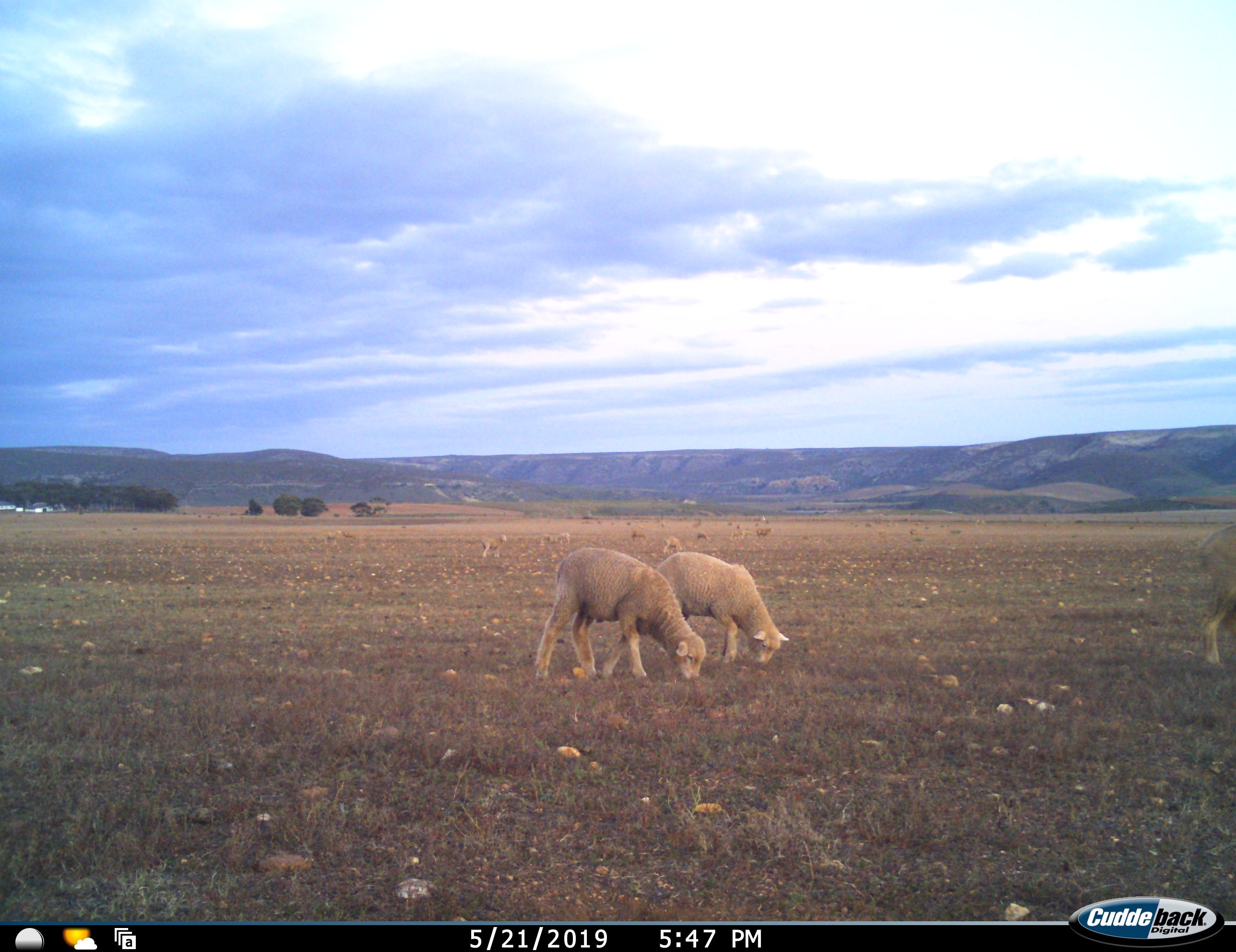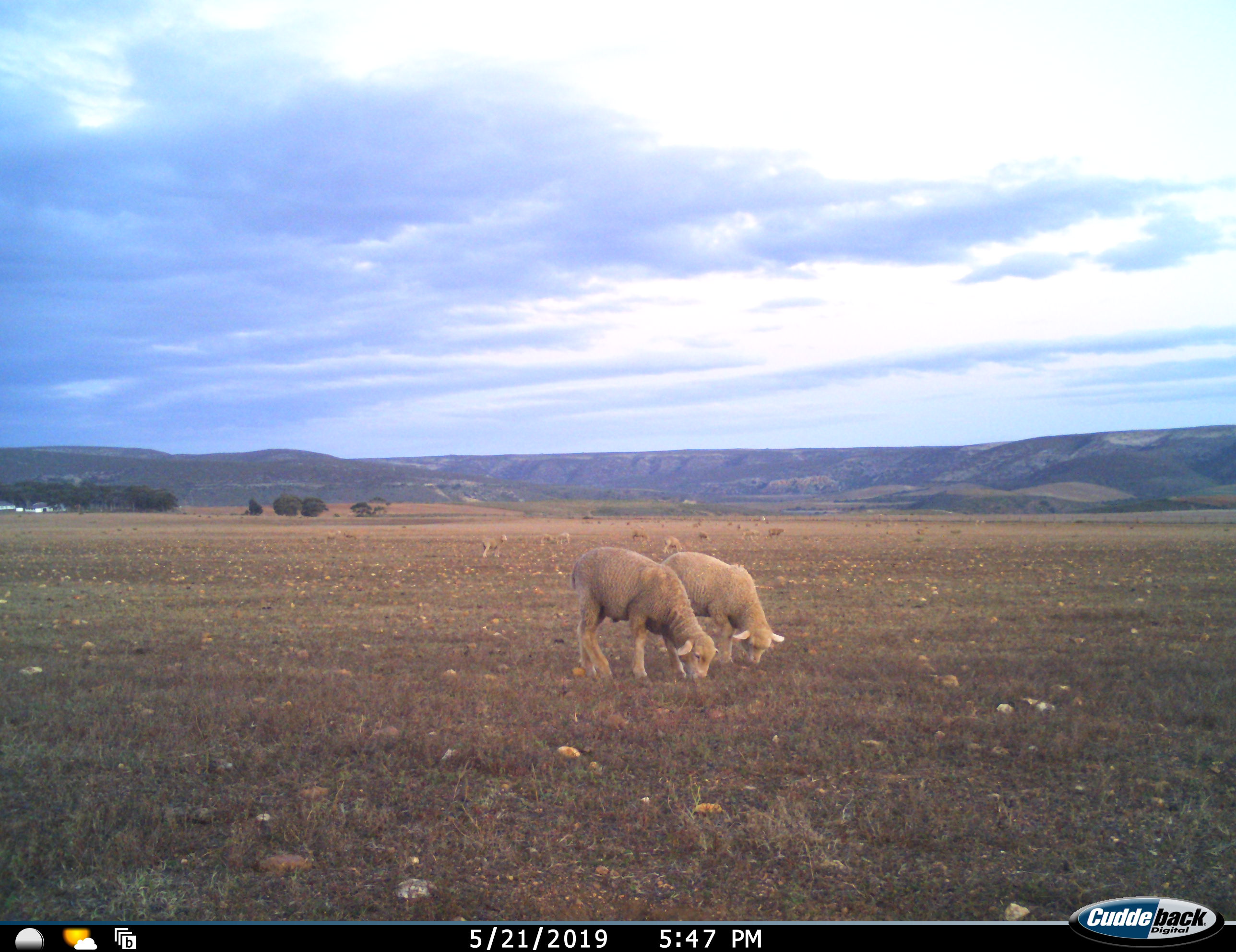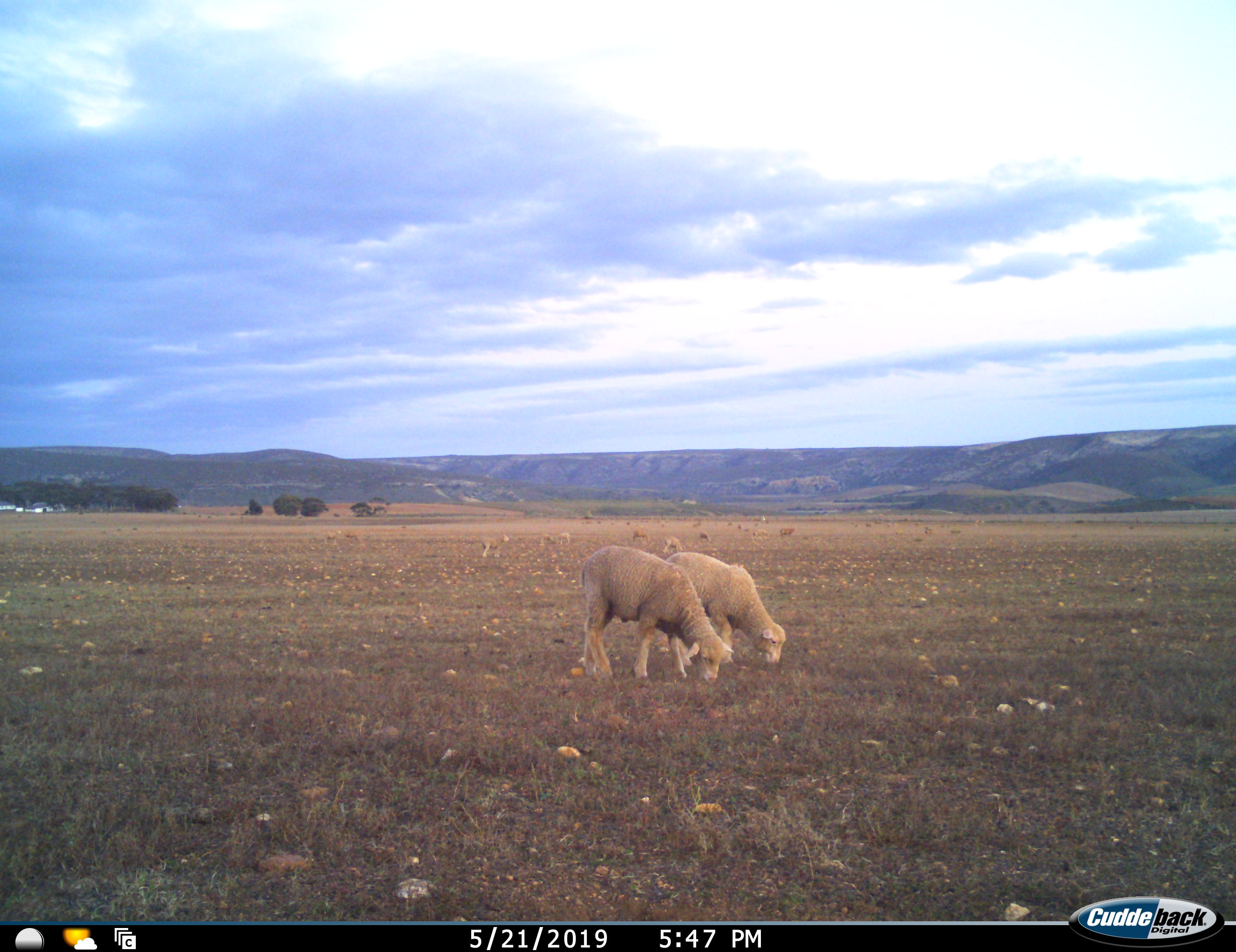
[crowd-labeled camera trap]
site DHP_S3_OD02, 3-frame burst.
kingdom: Animalia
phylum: Chordata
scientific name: Vertebrata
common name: domestic animal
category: domesticanimal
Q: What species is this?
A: Domesticanimal (domestic animal) (Vertebrata).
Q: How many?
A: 11-50.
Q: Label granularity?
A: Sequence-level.